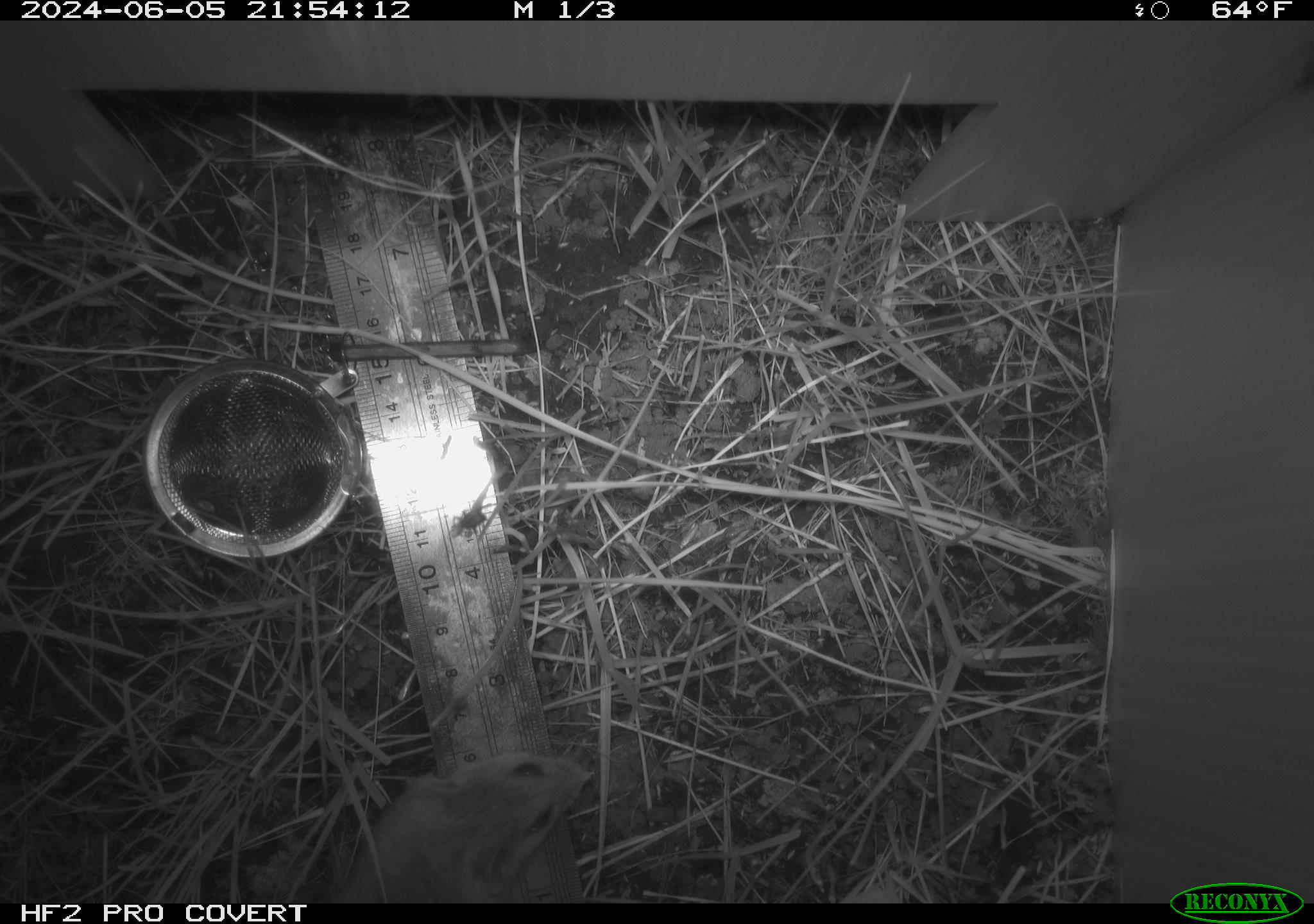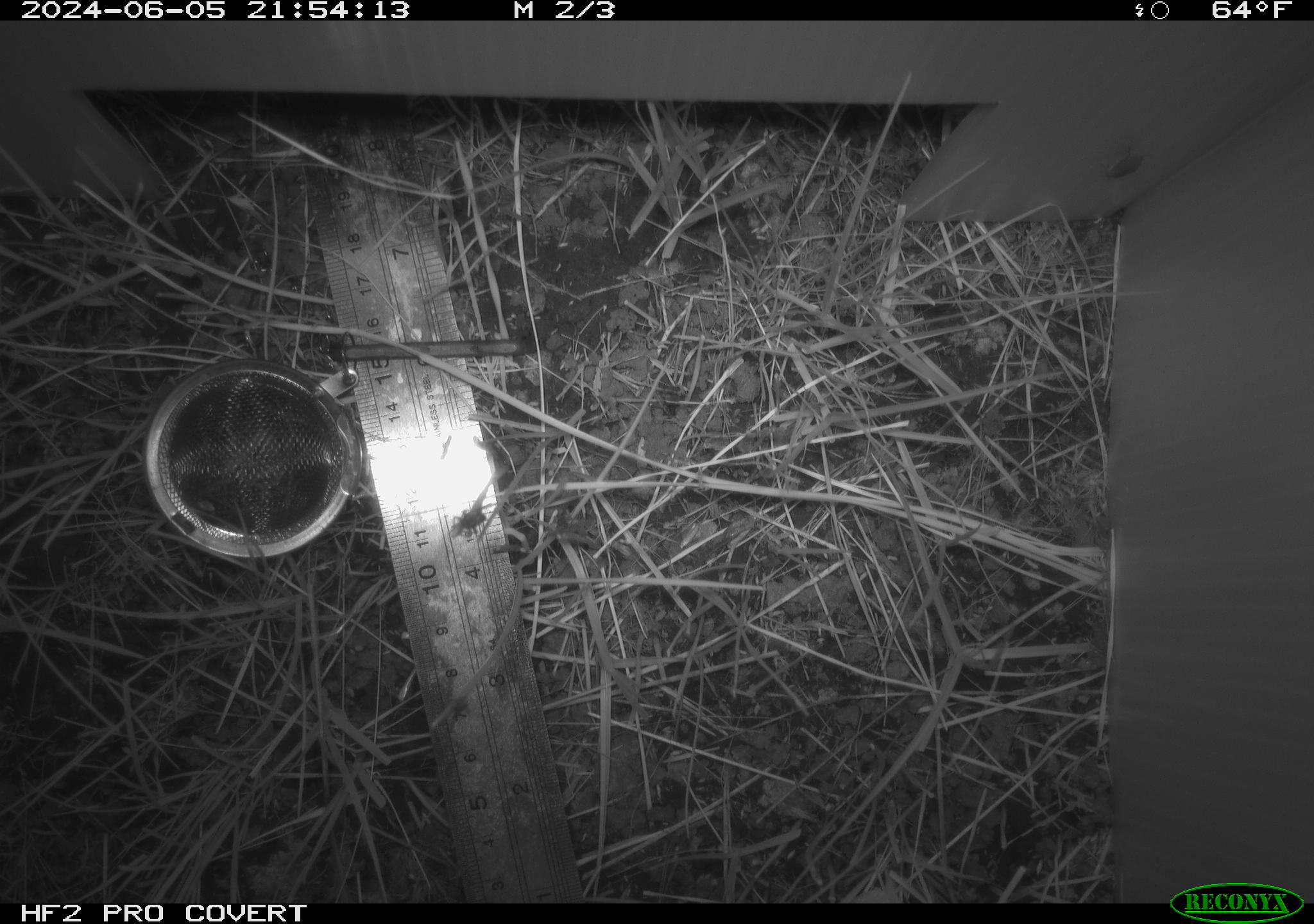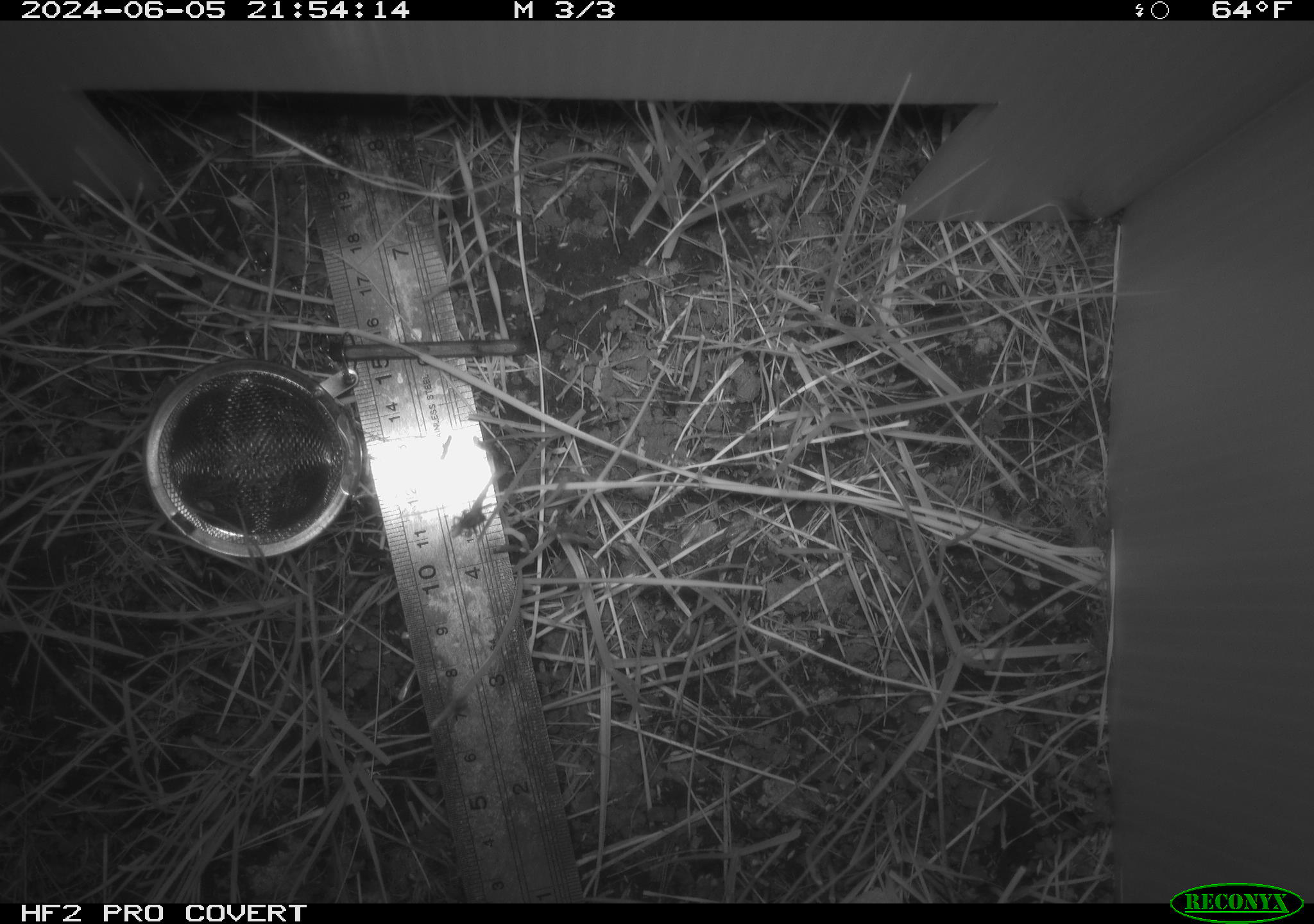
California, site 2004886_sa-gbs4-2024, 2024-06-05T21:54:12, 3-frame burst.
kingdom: Animalia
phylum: Chordata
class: Mammalia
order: Rodentia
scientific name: Rodentia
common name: mouse species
Mouse species (Rodentia).